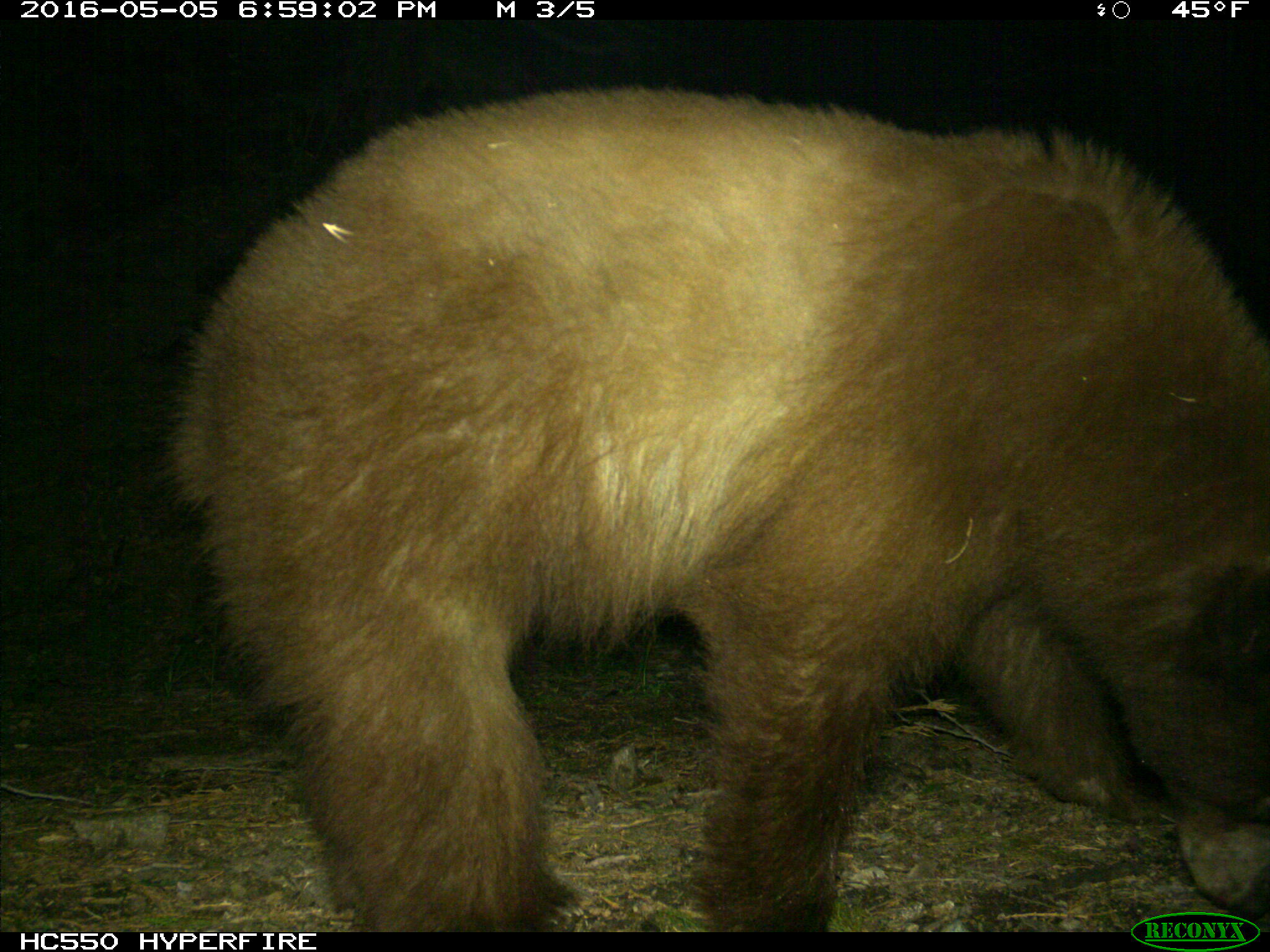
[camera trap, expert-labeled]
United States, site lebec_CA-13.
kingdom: Animalia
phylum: Chordata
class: Mammalia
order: Carnivora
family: Ursidae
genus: Ursus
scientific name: Ursus americanus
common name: american black bear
Ursus americanus (american black bear).